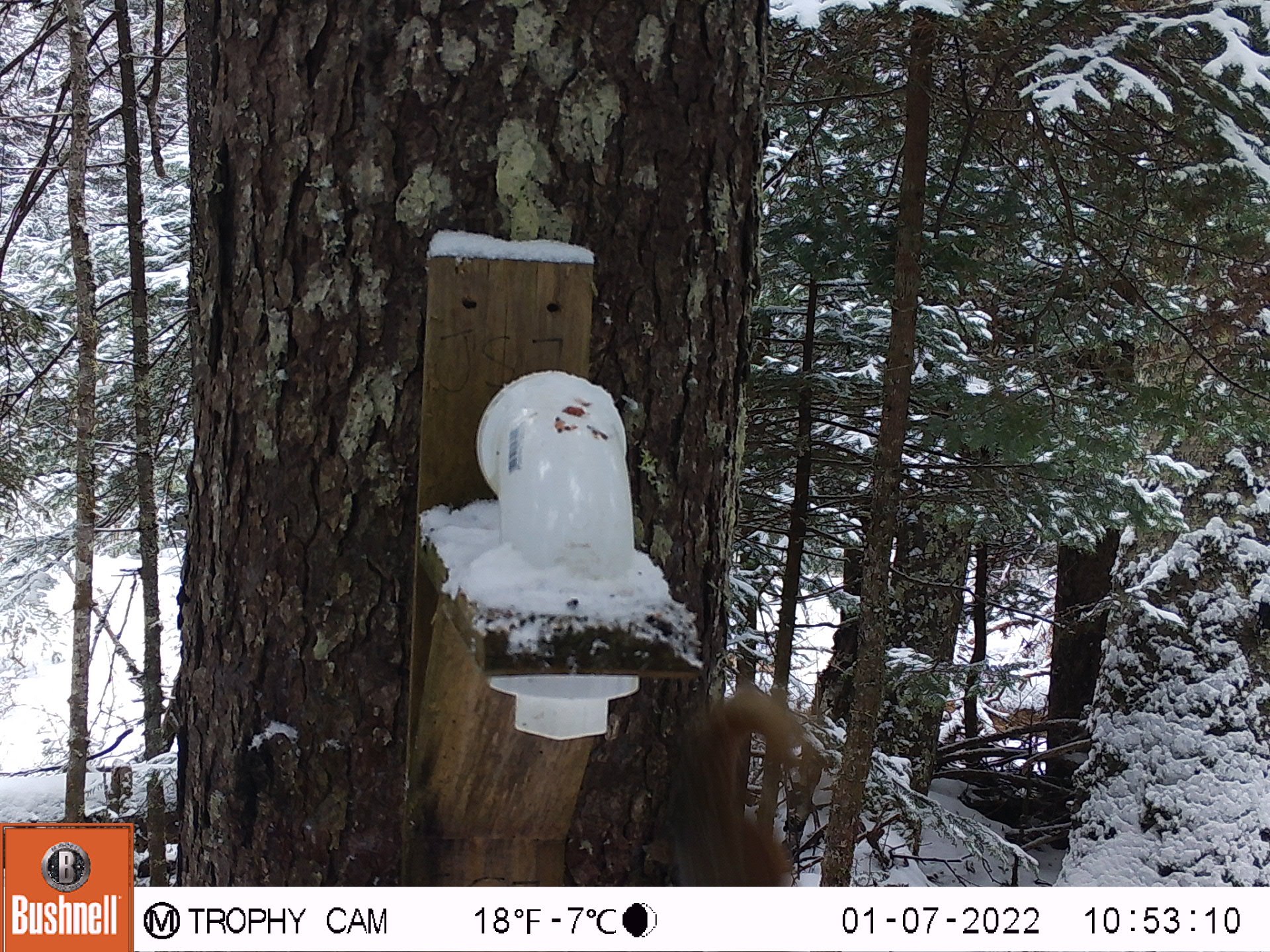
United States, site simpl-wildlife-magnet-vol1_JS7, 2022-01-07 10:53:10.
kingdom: Animalia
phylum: Chordata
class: Mammalia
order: Rodentia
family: Sciuridae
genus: Tamiasciurus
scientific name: Tamiasciurus hudsonicus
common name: red squirrel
Red squirrel (Tamiasciurus hudsonicus).